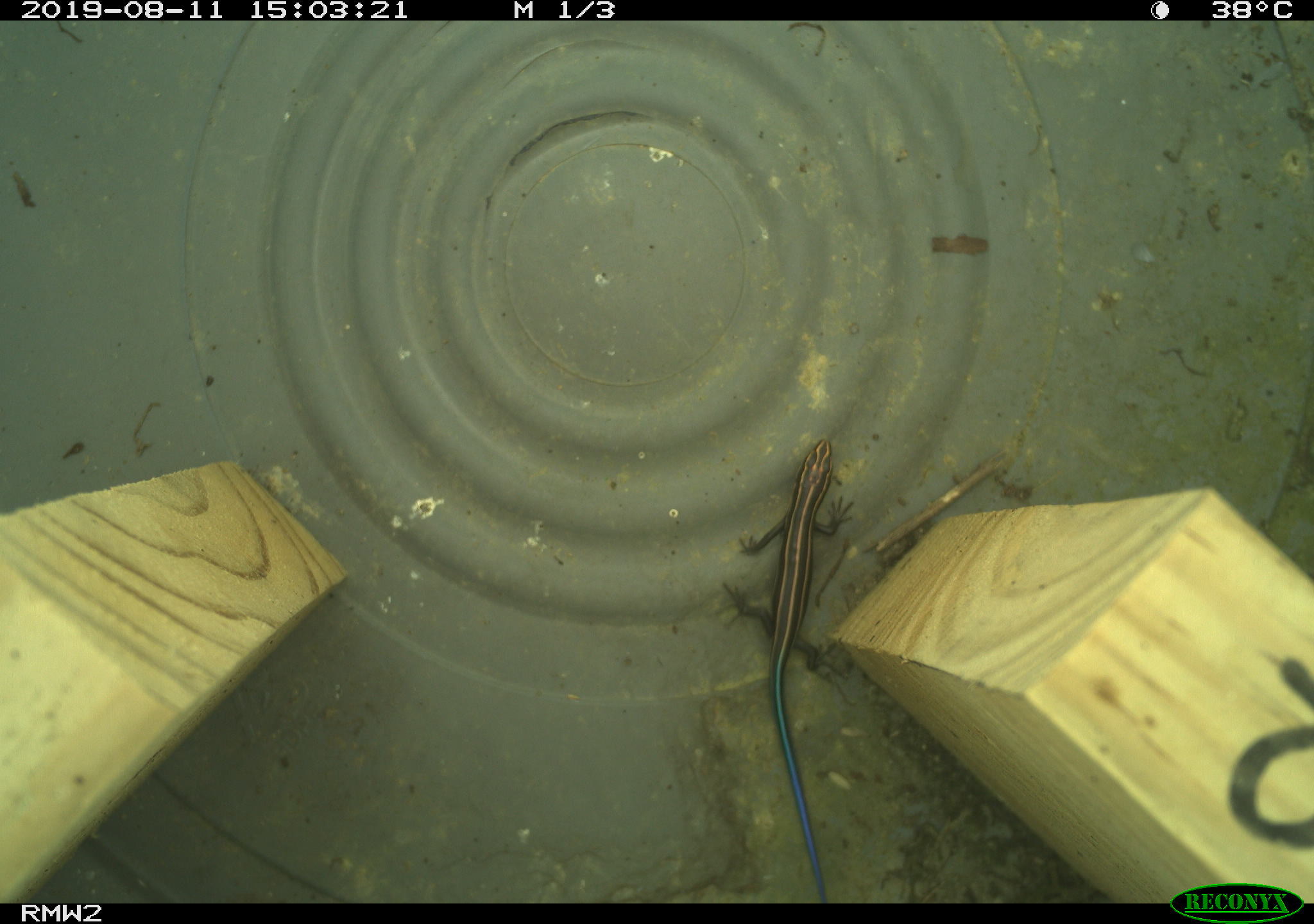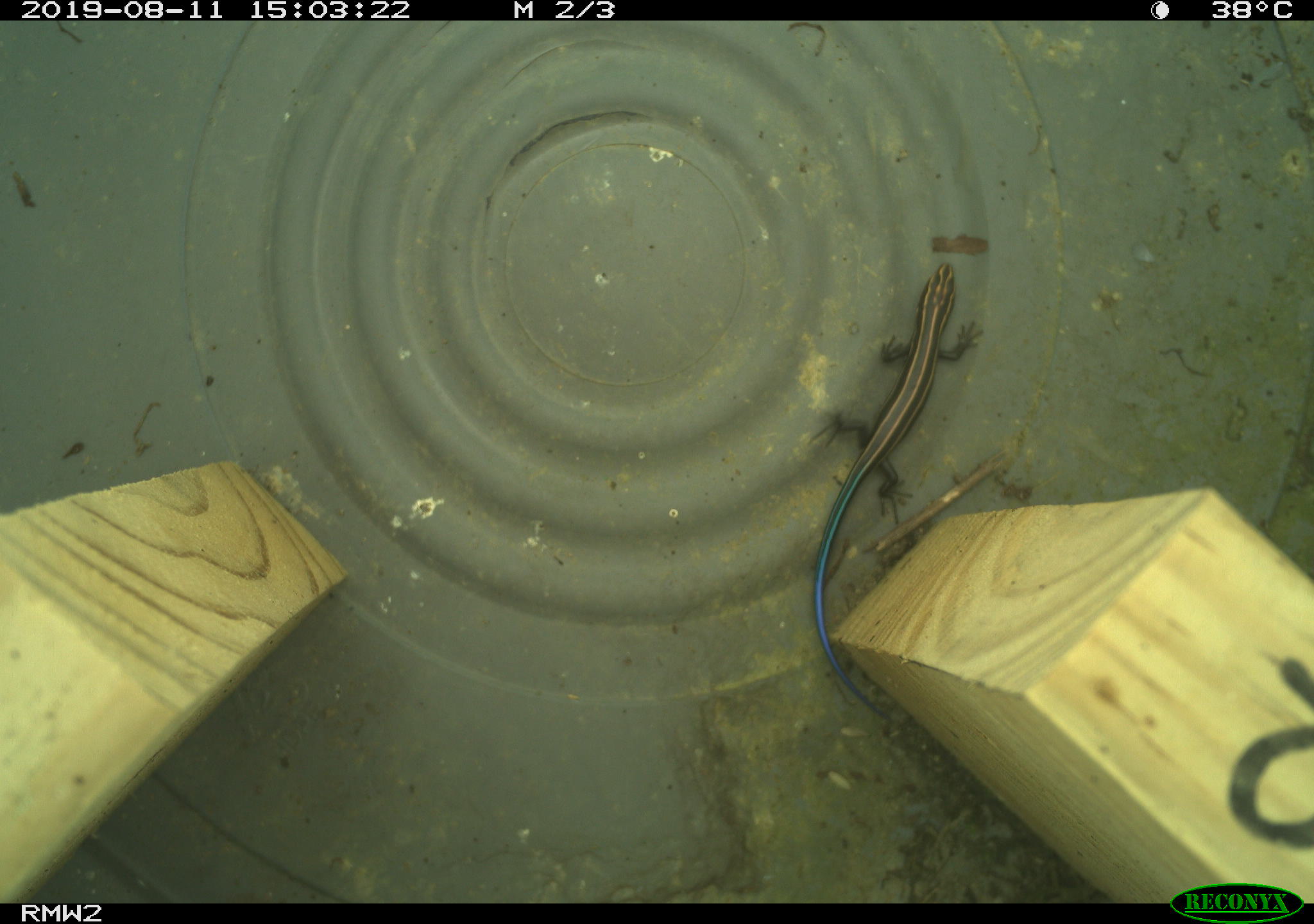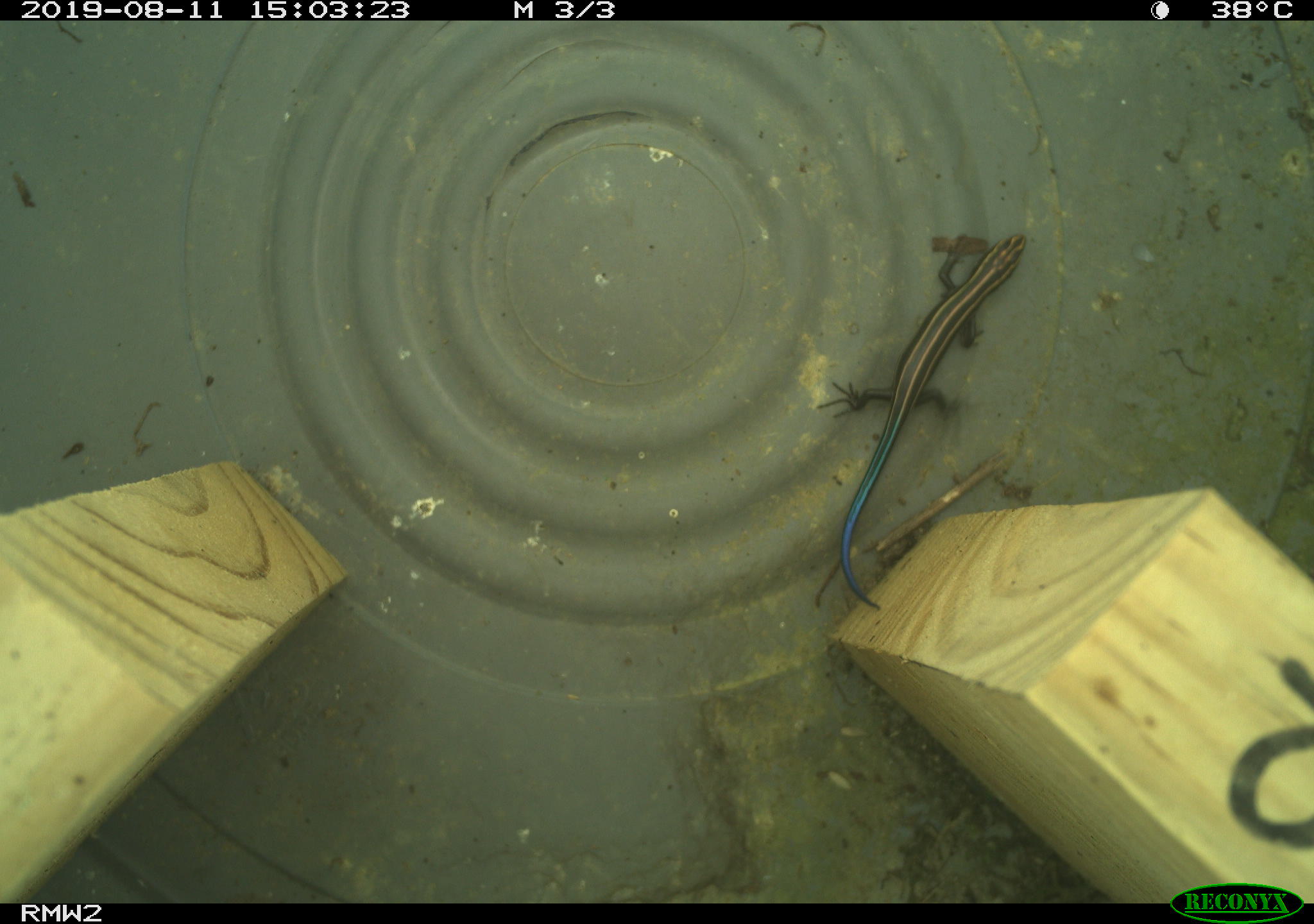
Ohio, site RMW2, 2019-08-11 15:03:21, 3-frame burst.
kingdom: Animalia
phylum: Chordata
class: Reptilia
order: Squamata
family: Scincidae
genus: Plestiodon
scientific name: Plestiodon fasciatus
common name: common five-lined skink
Common five-lined skink (Plestiodon fasciatus).